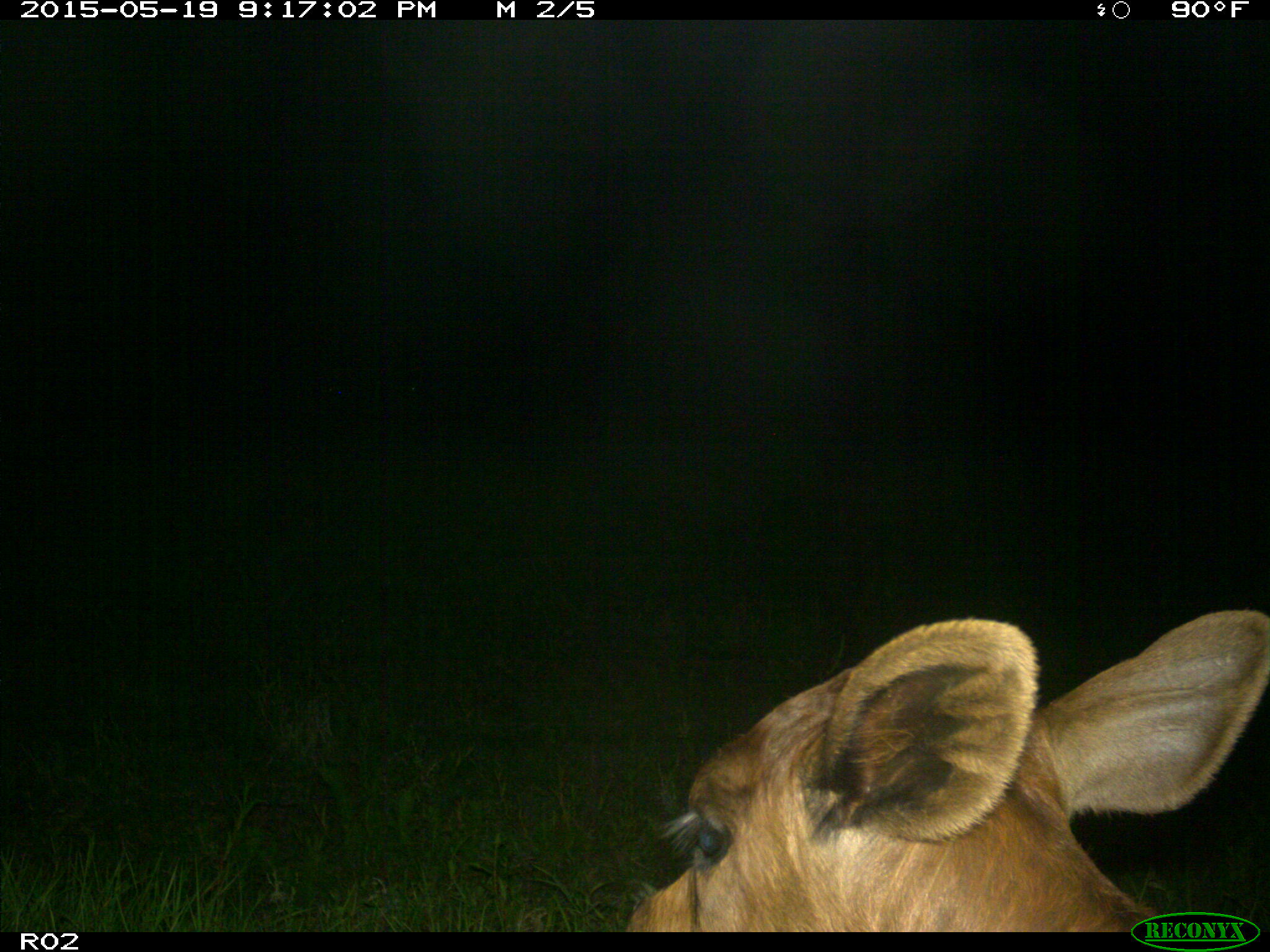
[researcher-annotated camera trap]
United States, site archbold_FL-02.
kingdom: Animalia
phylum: Chordata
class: Mammalia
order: Artiodactyla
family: Bovidae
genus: Bos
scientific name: Bos taurus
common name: domestic cow